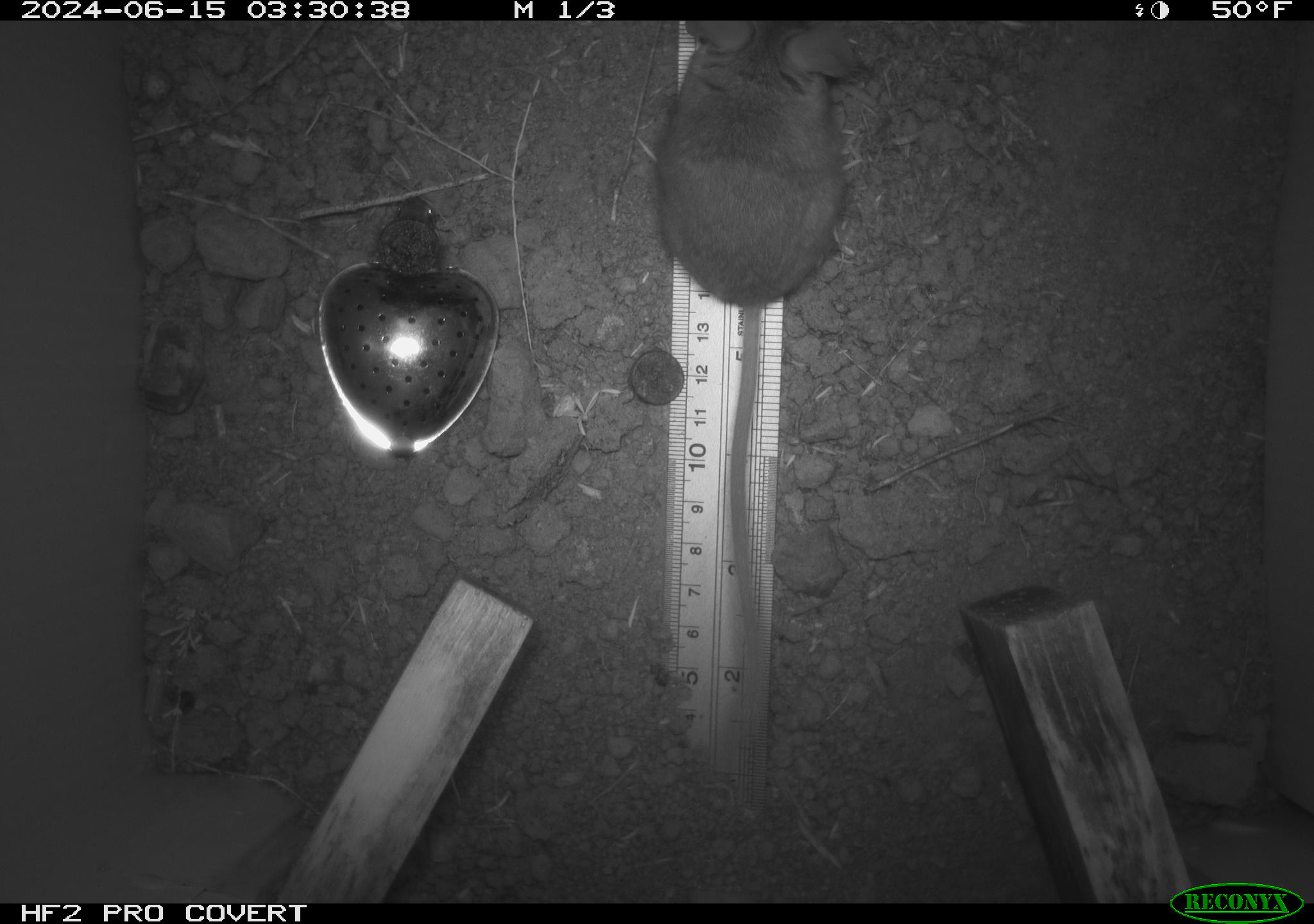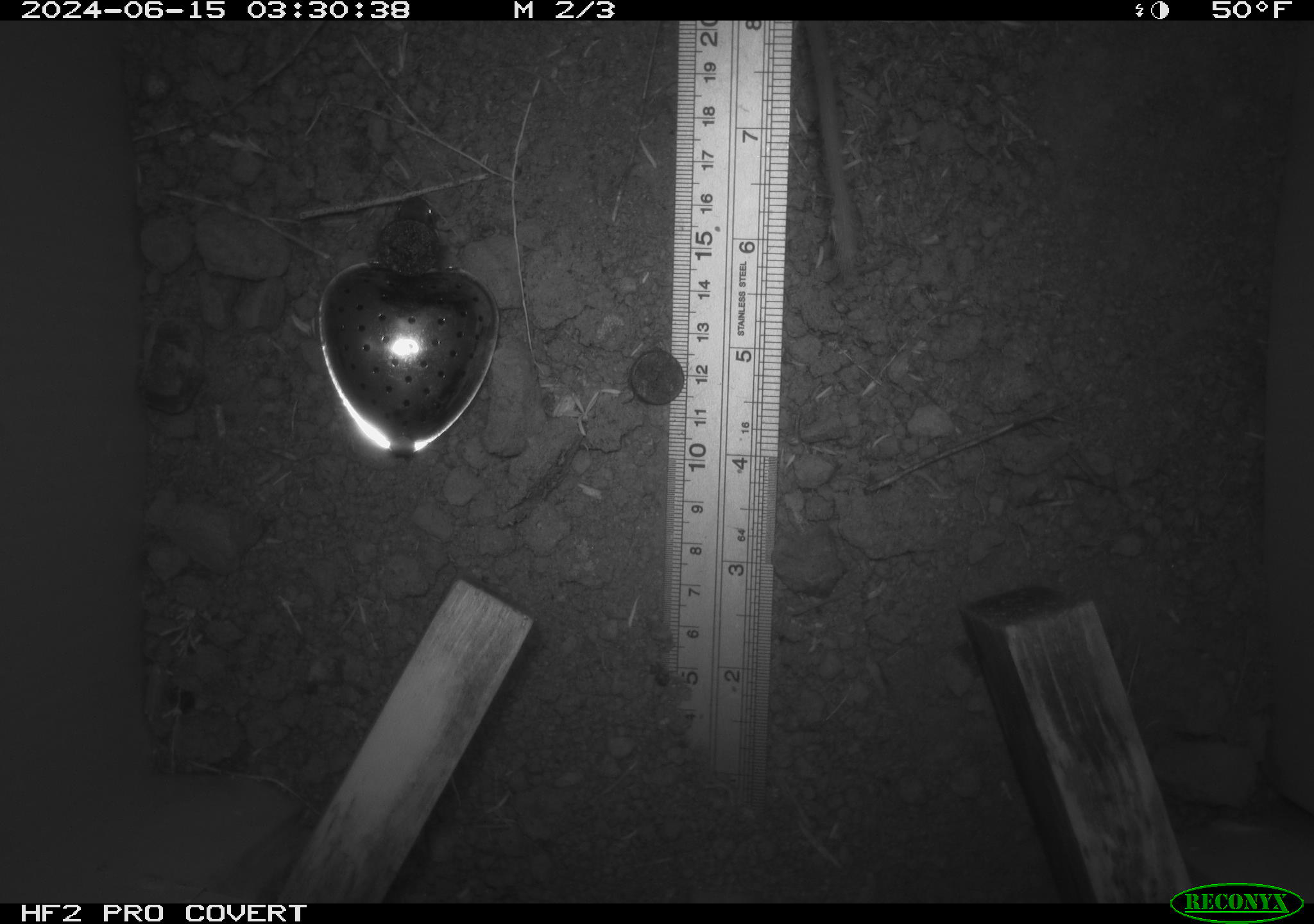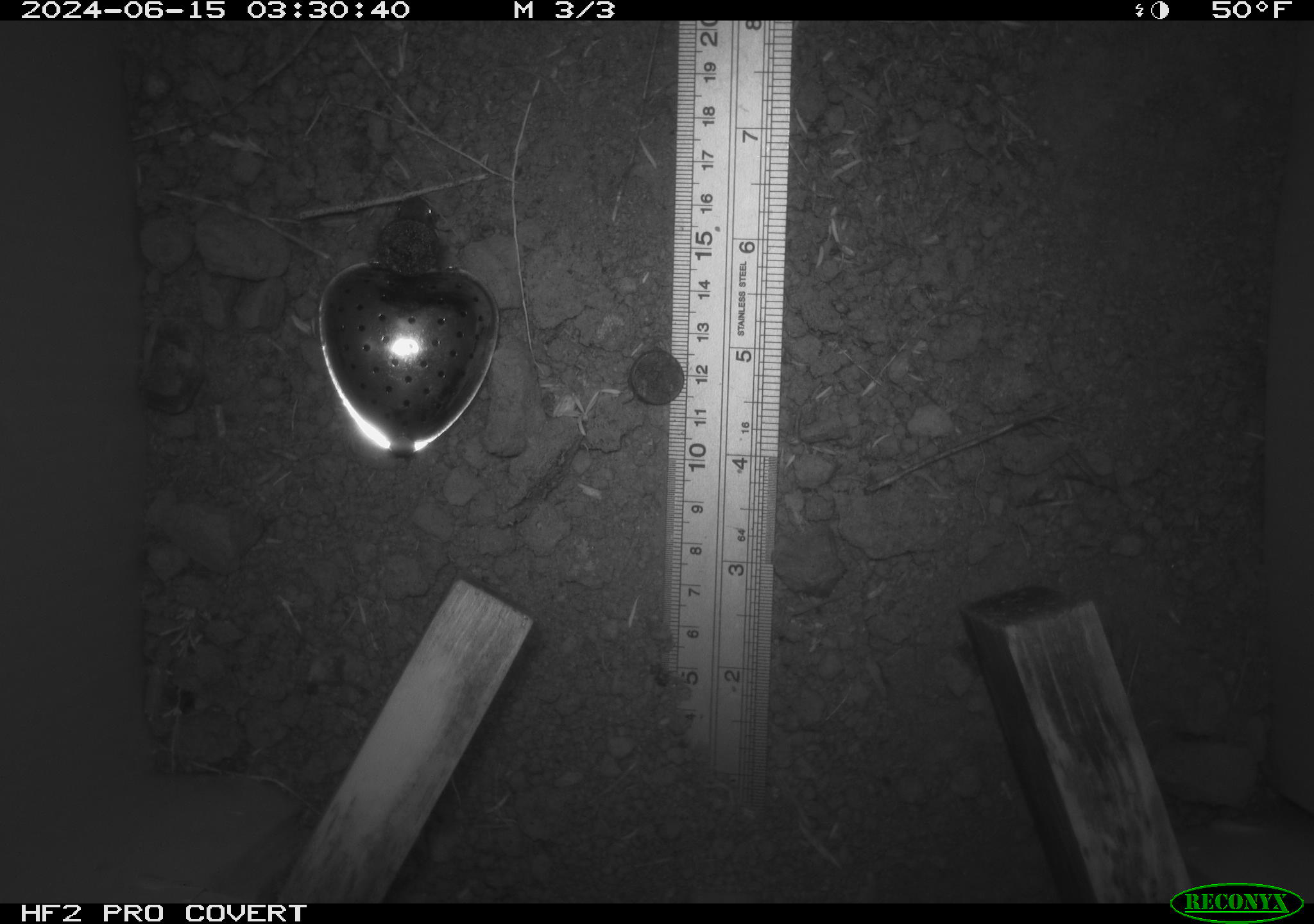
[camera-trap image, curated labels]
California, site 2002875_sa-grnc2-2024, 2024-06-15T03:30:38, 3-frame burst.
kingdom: Animalia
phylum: Chordata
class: Mammalia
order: Rodentia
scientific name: Rodentia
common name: rodent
Rodent (Rodentia).